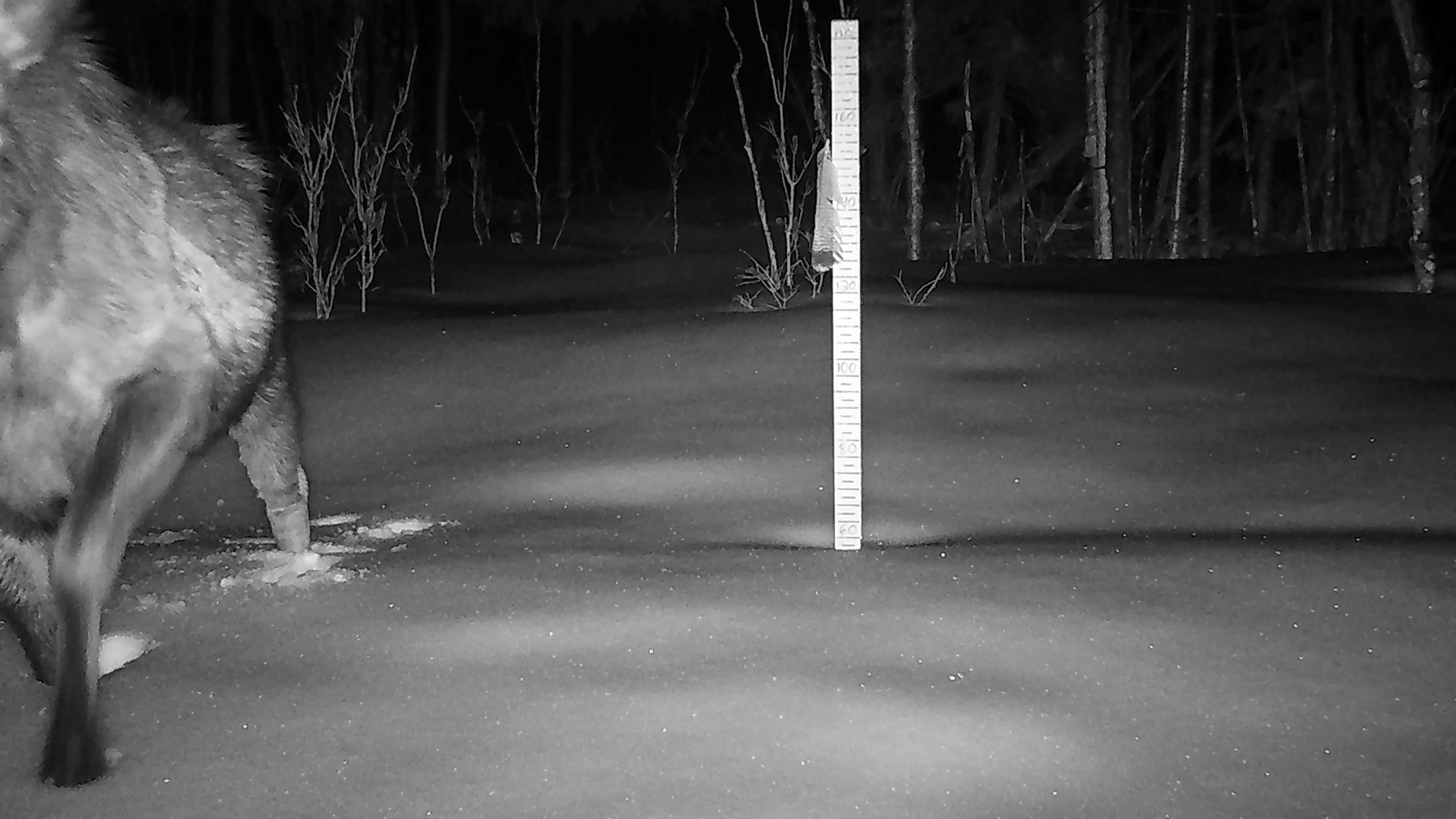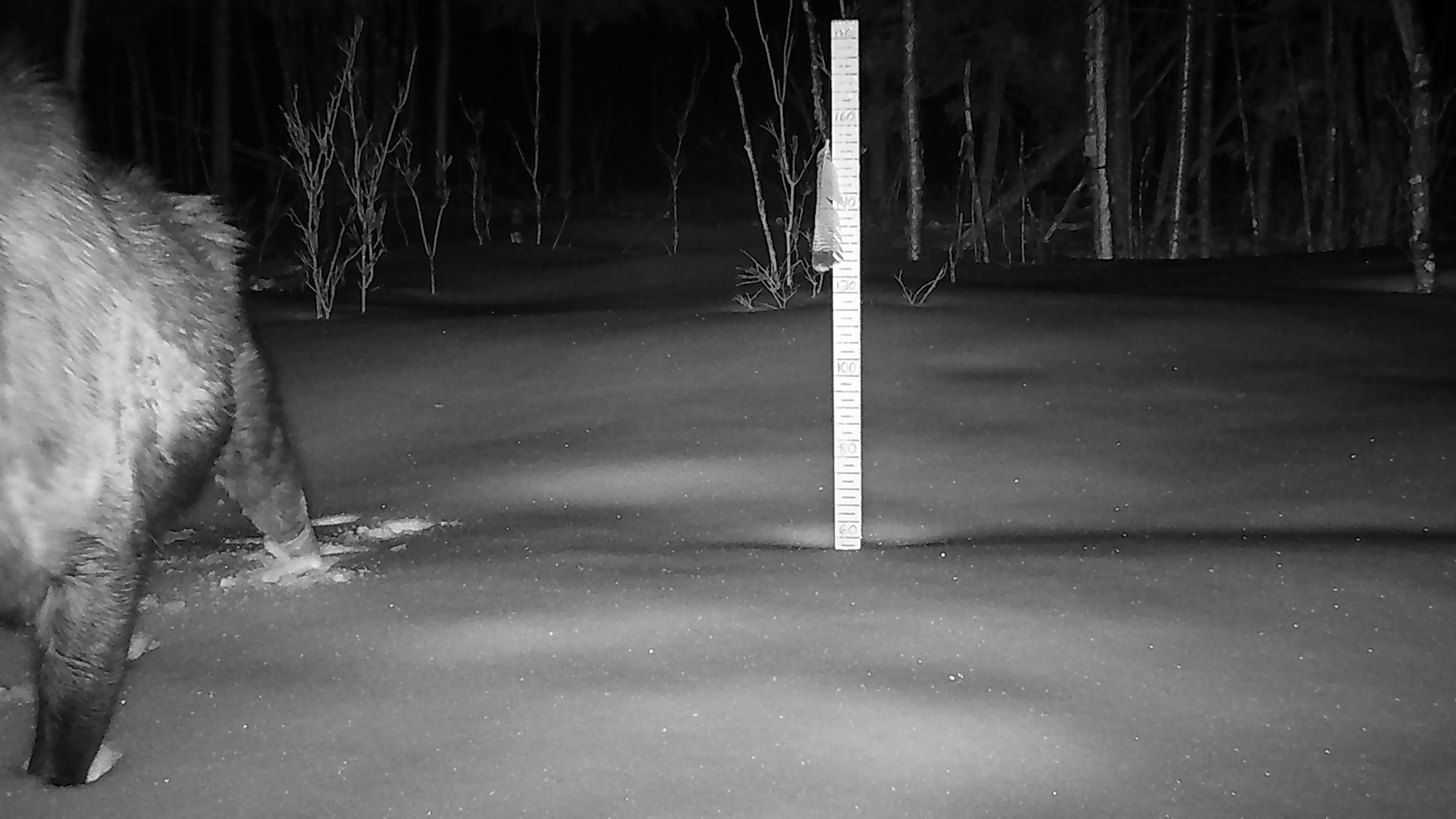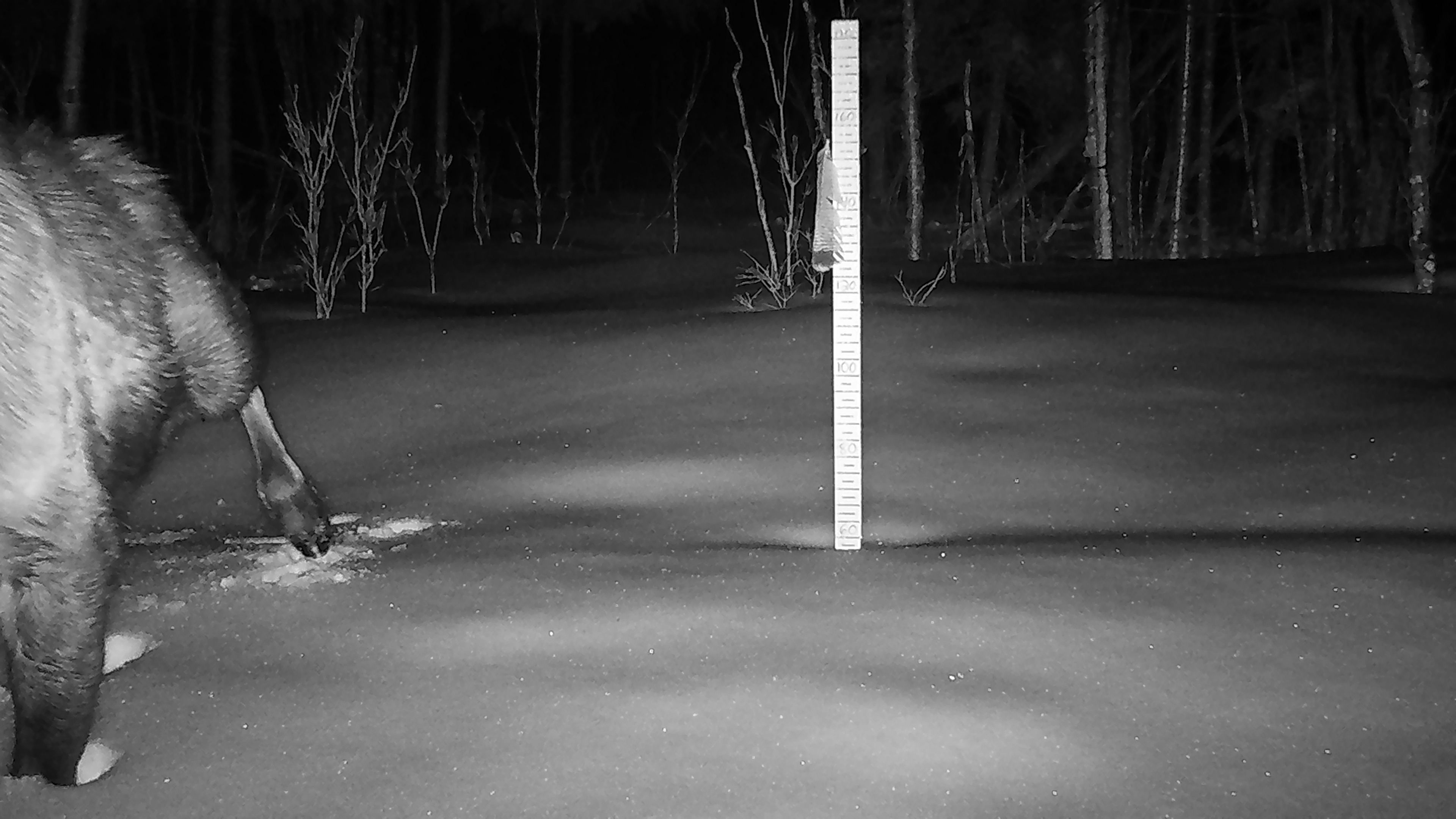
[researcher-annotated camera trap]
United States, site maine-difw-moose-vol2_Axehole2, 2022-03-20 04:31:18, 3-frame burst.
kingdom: Animalia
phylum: Chordata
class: Mammalia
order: Artiodactyla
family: Cervidae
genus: Alces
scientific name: Alces alces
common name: moose